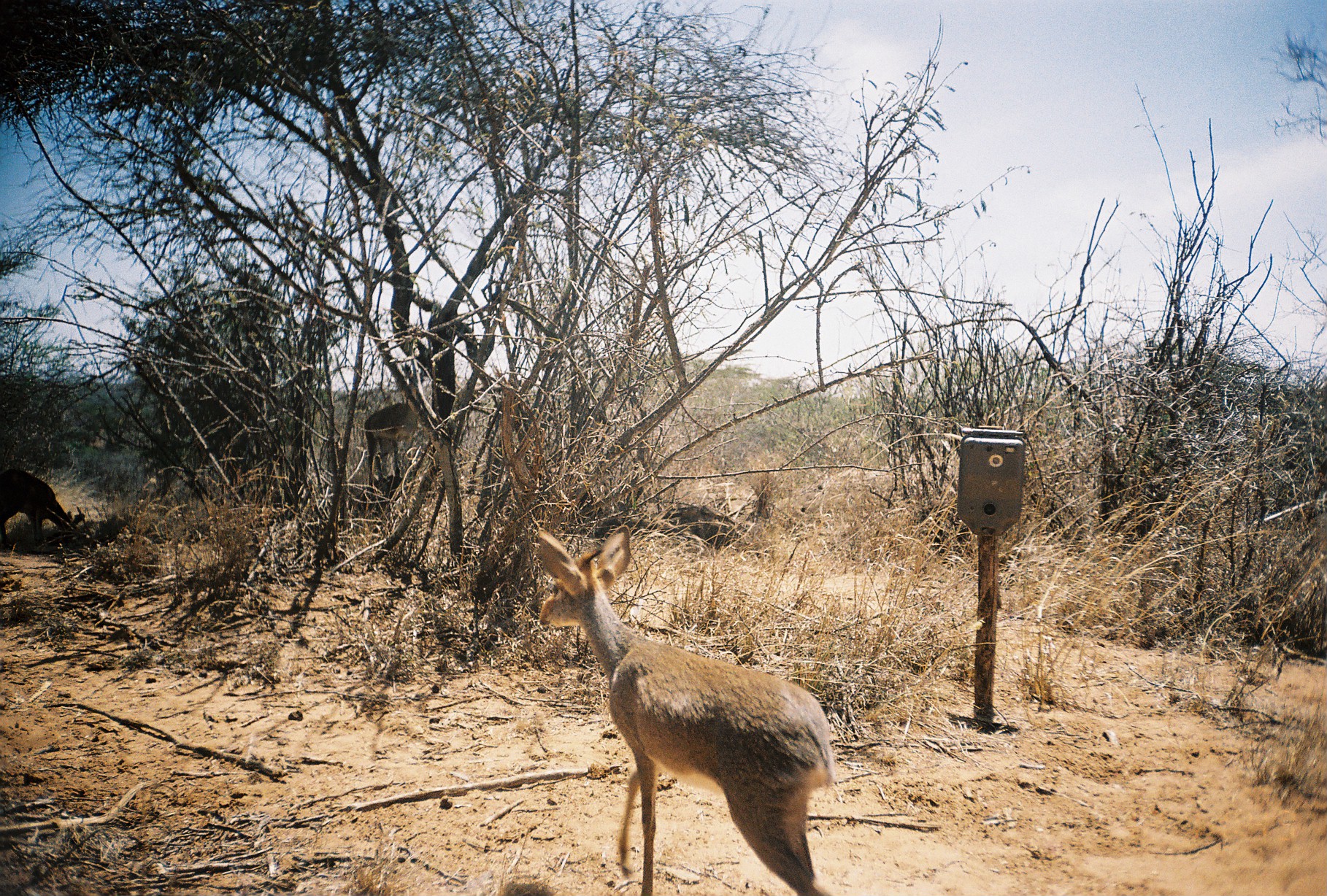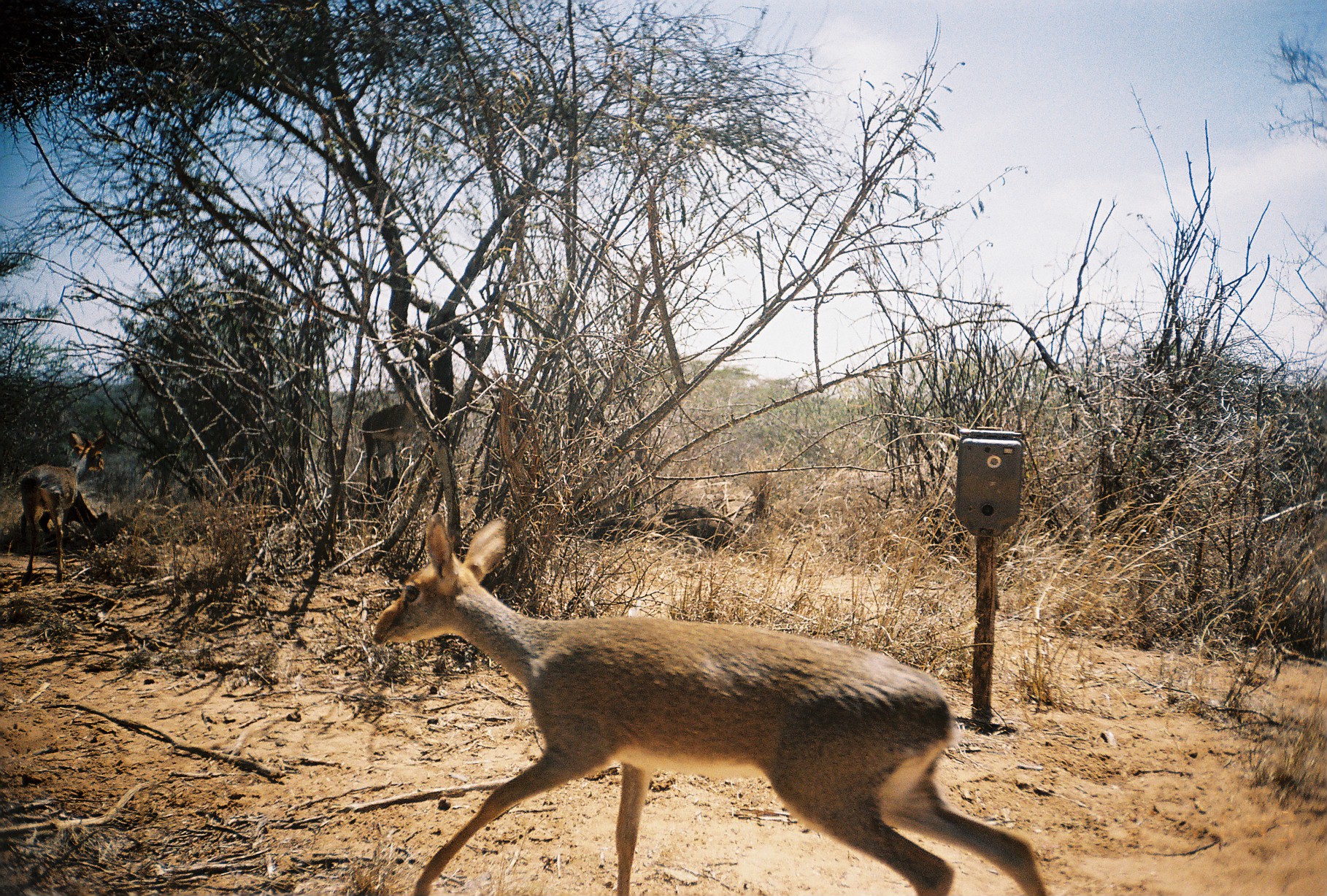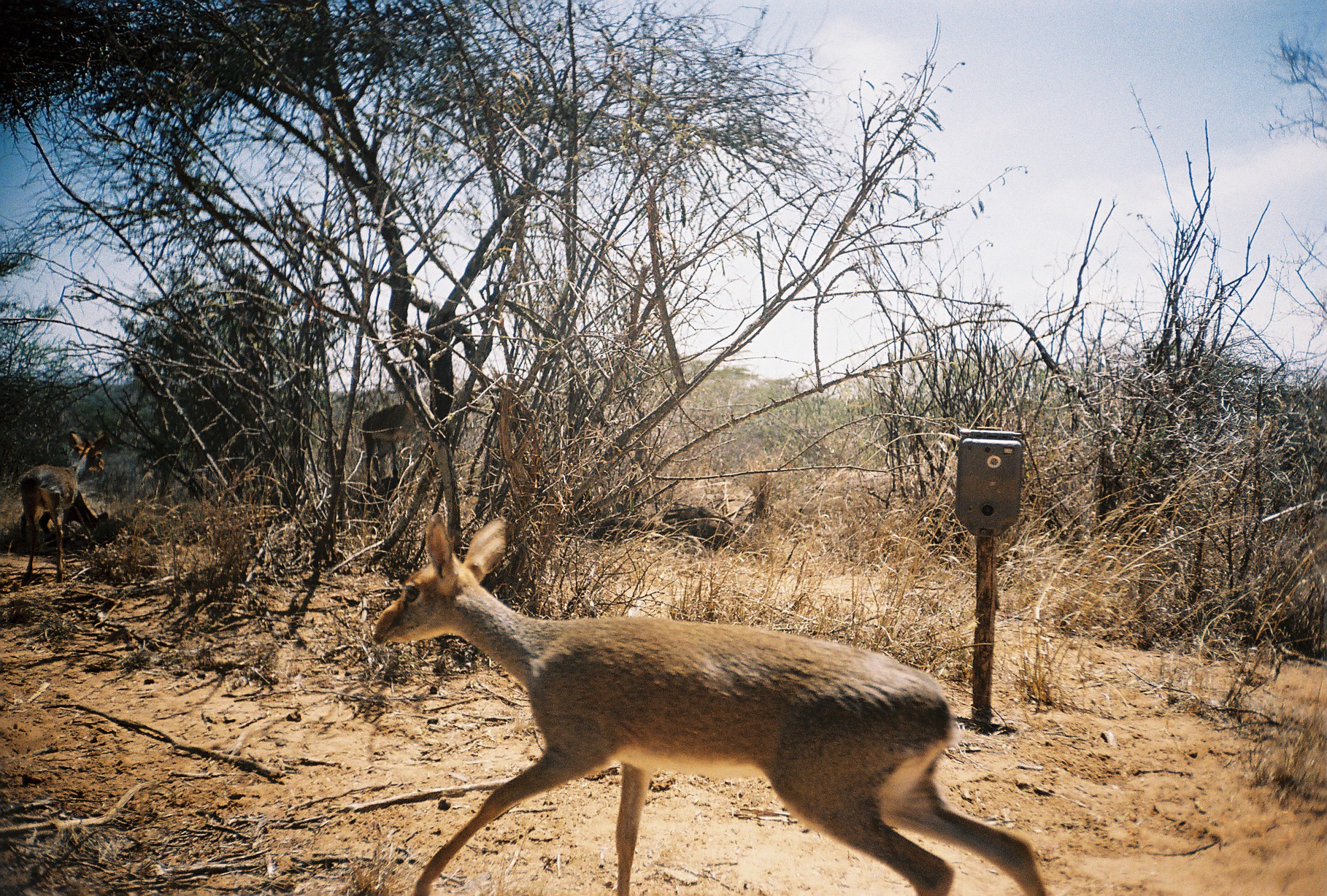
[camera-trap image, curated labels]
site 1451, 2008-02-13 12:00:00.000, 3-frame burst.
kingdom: Animalia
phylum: Chordata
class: Mammalia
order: Artiodactyla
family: Bovidae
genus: Oreotragus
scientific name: Oreotragus oreotragus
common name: klipspringer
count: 2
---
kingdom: Animalia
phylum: Chordata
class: Mammalia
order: Artiodactyla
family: Bovidae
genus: Madoqua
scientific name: Madoqua guentheri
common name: günther's dik-dik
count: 2